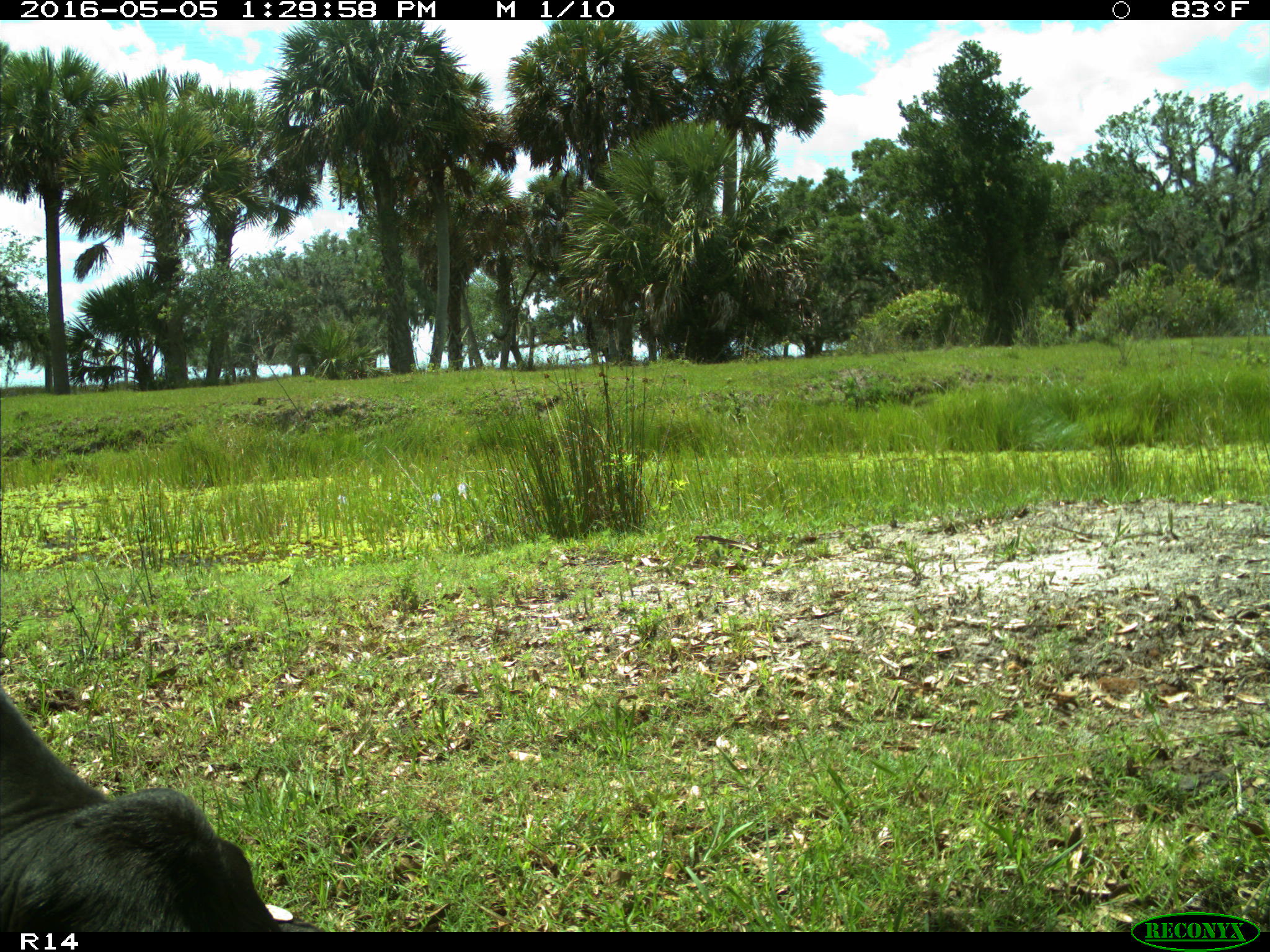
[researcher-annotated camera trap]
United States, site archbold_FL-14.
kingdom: Animalia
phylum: Chordata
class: Mammalia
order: Artiodactyla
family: Bovidae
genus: Bos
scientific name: Bos taurus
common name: domestic cow